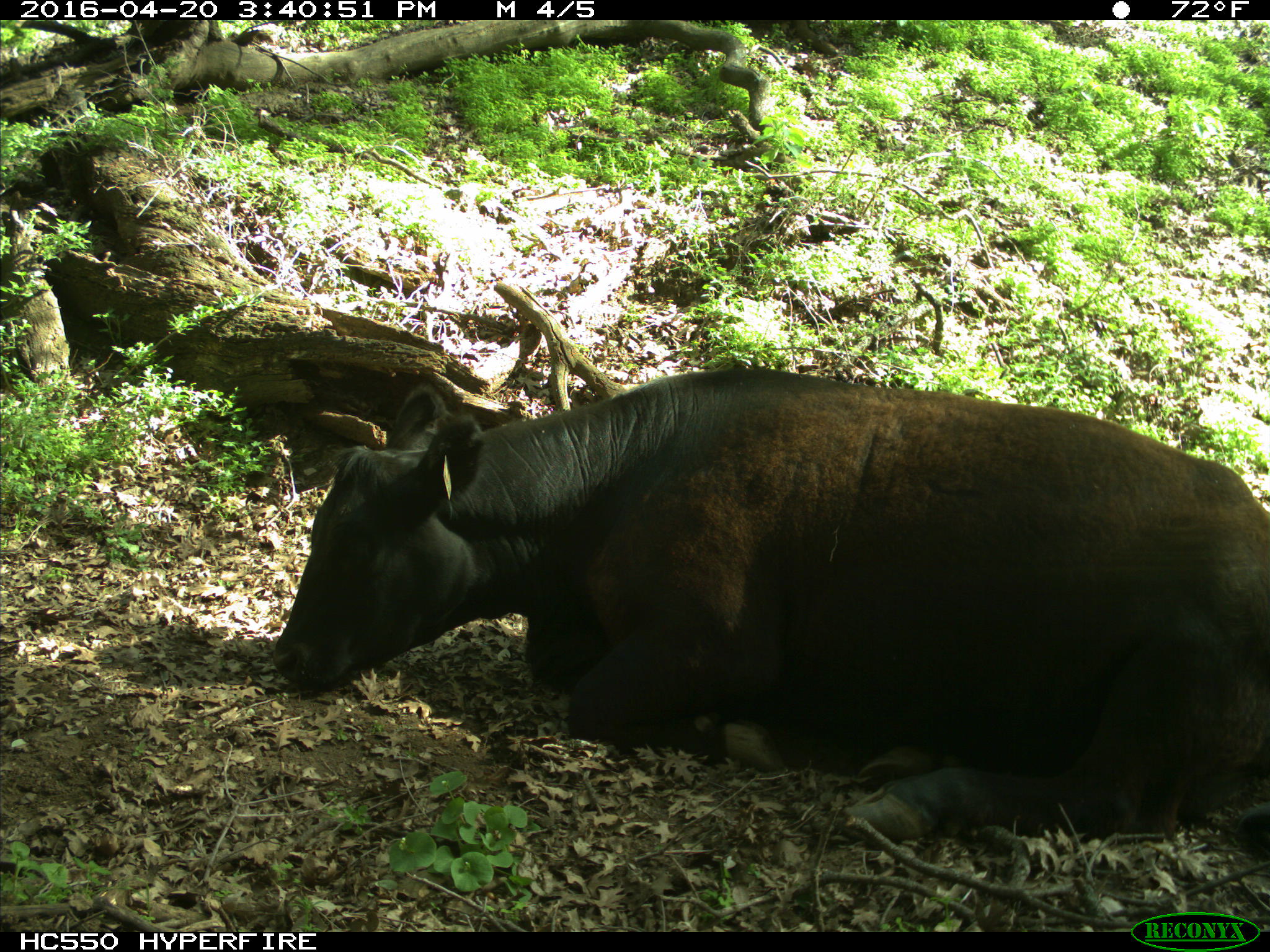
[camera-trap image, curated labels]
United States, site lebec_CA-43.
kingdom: Animalia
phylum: Chordata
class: Mammalia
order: Artiodactyla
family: Bovidae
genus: Bos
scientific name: Bos taurus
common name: domestic cow